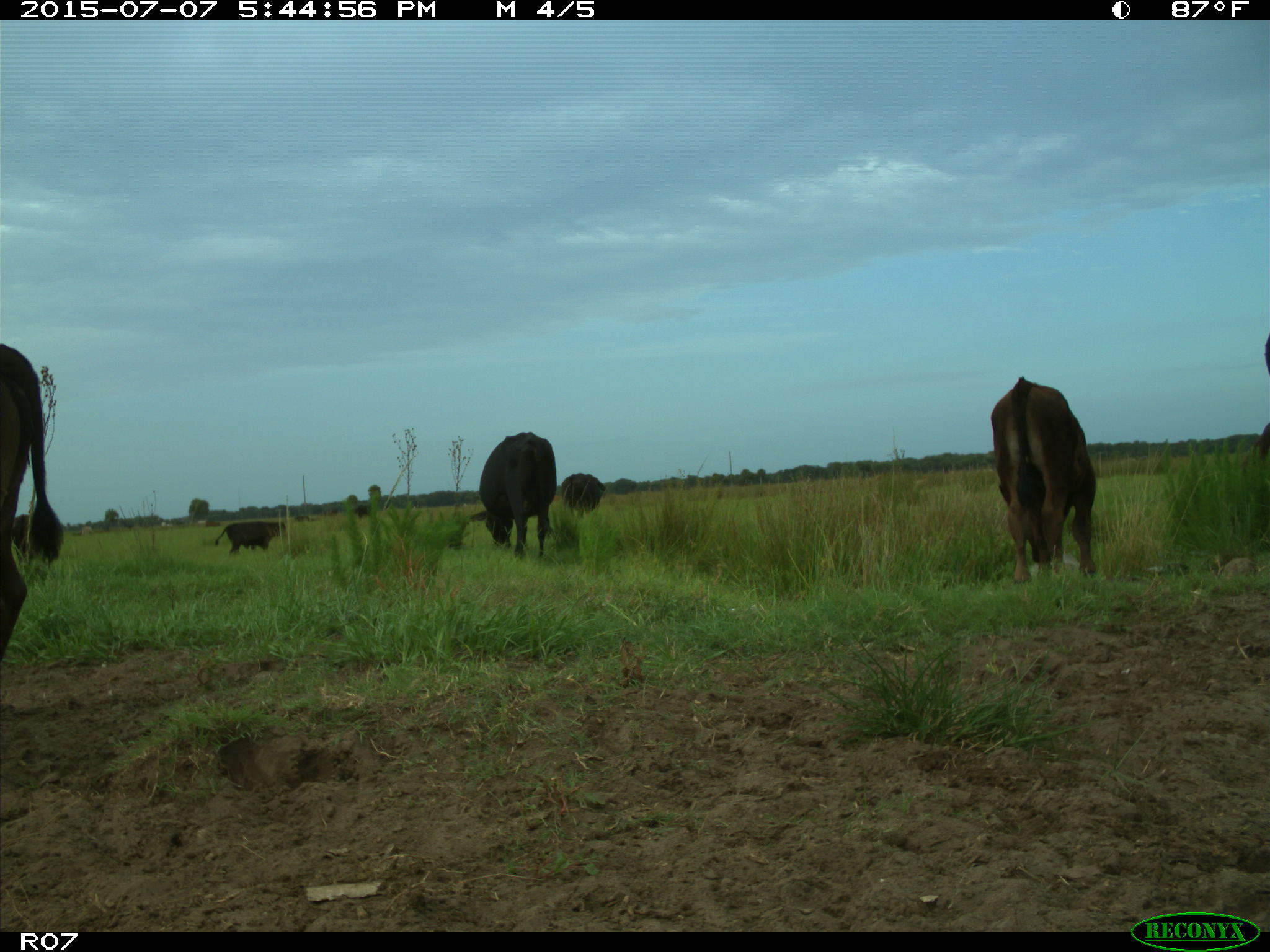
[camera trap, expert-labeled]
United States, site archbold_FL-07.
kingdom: Animalia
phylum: Chordata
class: Mammalia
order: Artiodactyla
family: Bovidae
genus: Bos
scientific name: Bos taurus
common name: domestic cow